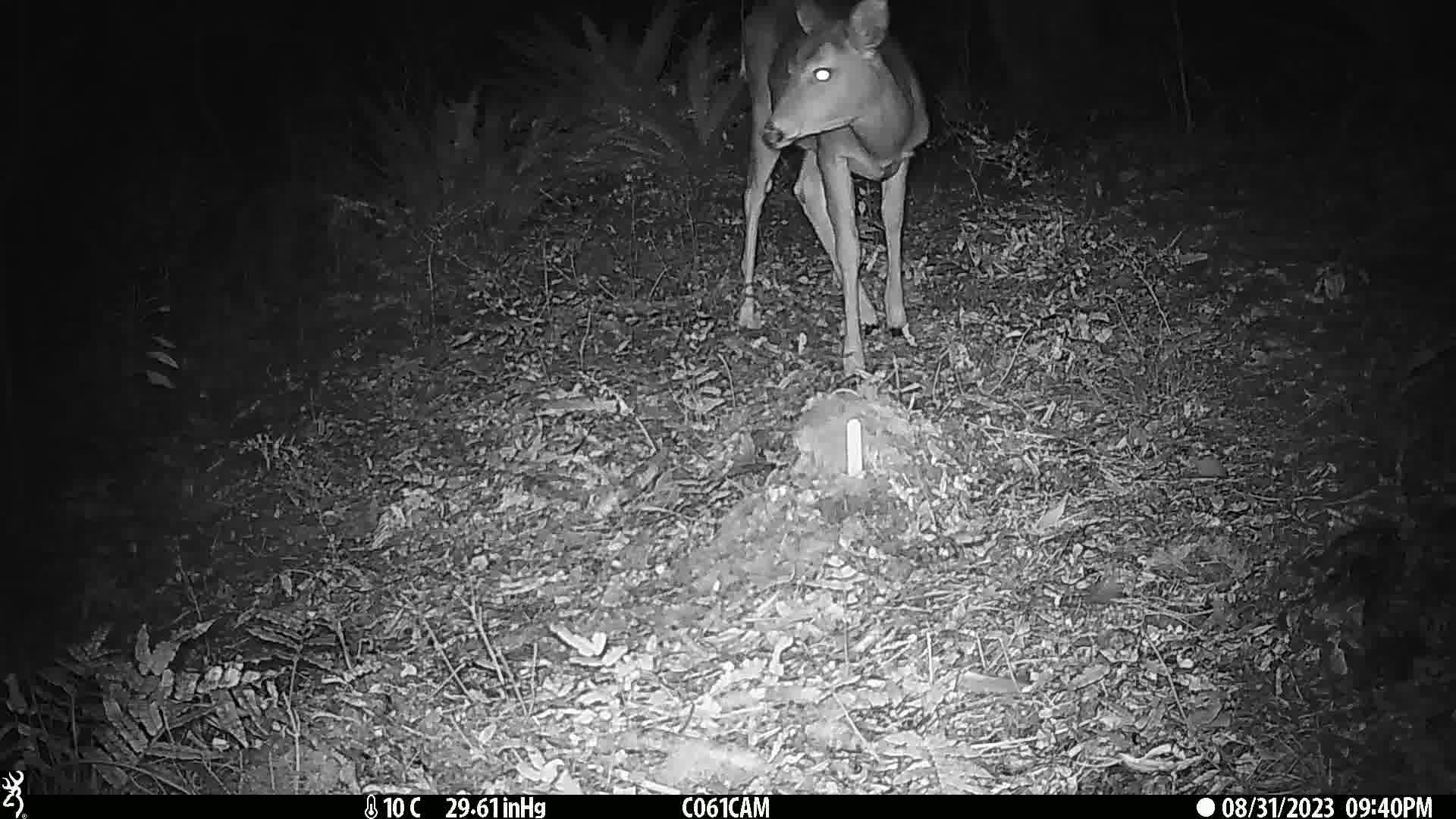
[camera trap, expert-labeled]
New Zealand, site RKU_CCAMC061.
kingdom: Animalia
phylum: Chordata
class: Mammalia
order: Artiodactyla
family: Cervidae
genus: Odocoileus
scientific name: Odocoileus virginianus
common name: white-tailed deer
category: white tailed deer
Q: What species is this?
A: White tailed deer (white-tailed deer) (Odocoileus virginianus).